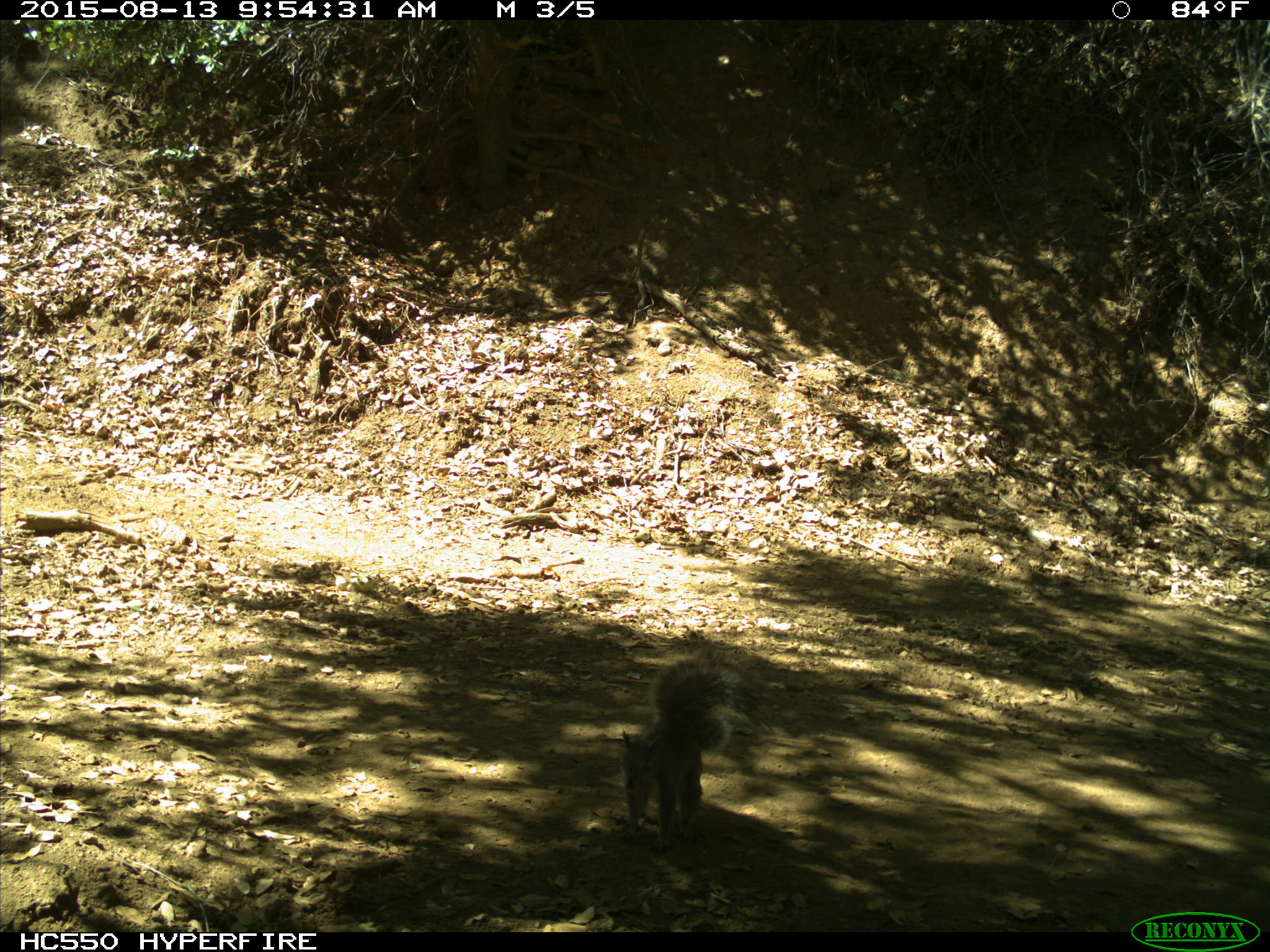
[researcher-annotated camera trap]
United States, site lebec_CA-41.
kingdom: Animalia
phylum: Chordata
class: Mammalia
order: Rodentia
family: Sciuridae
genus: Sciurus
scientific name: Sciurus carolinensis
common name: eastern gray squirrel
Sciurus carolinensis (eastern gray squirrel).